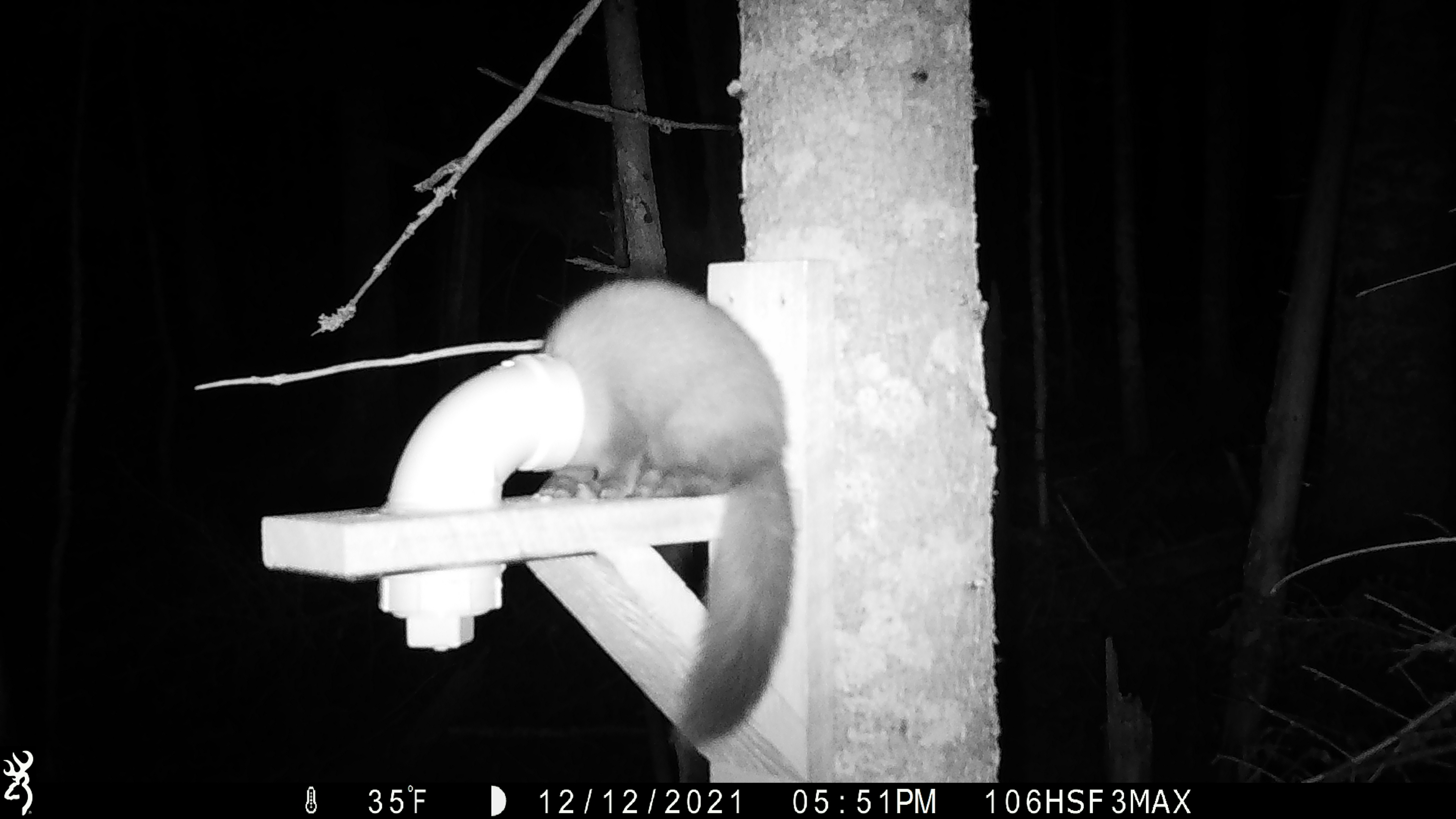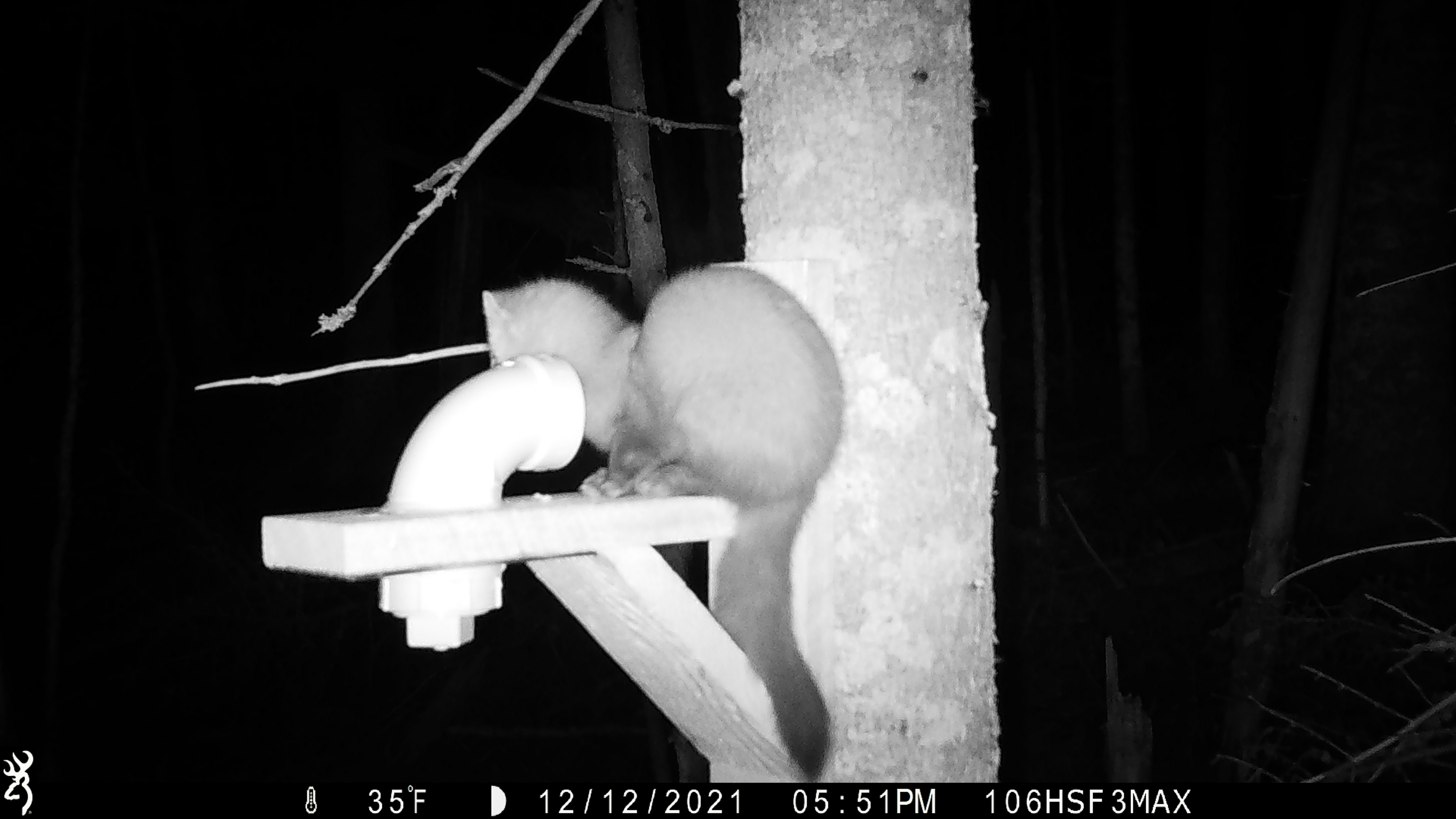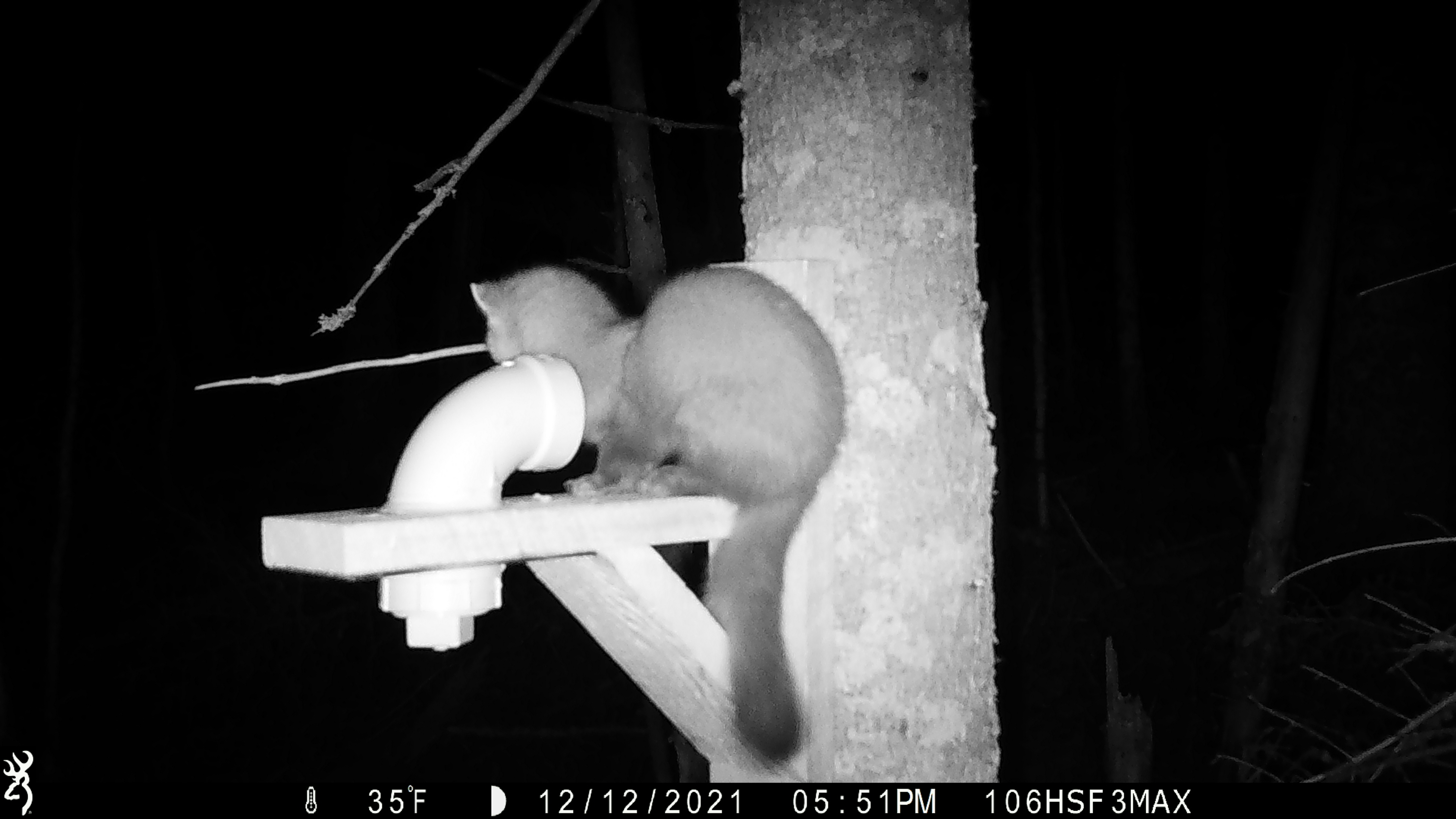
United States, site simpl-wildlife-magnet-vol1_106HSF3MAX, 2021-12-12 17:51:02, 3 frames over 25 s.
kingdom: Animalia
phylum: Chordata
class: Mammalia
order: Carnivora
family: Mustelidae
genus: Martes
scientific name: Martes americana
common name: american marten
American marten (Martes americana).